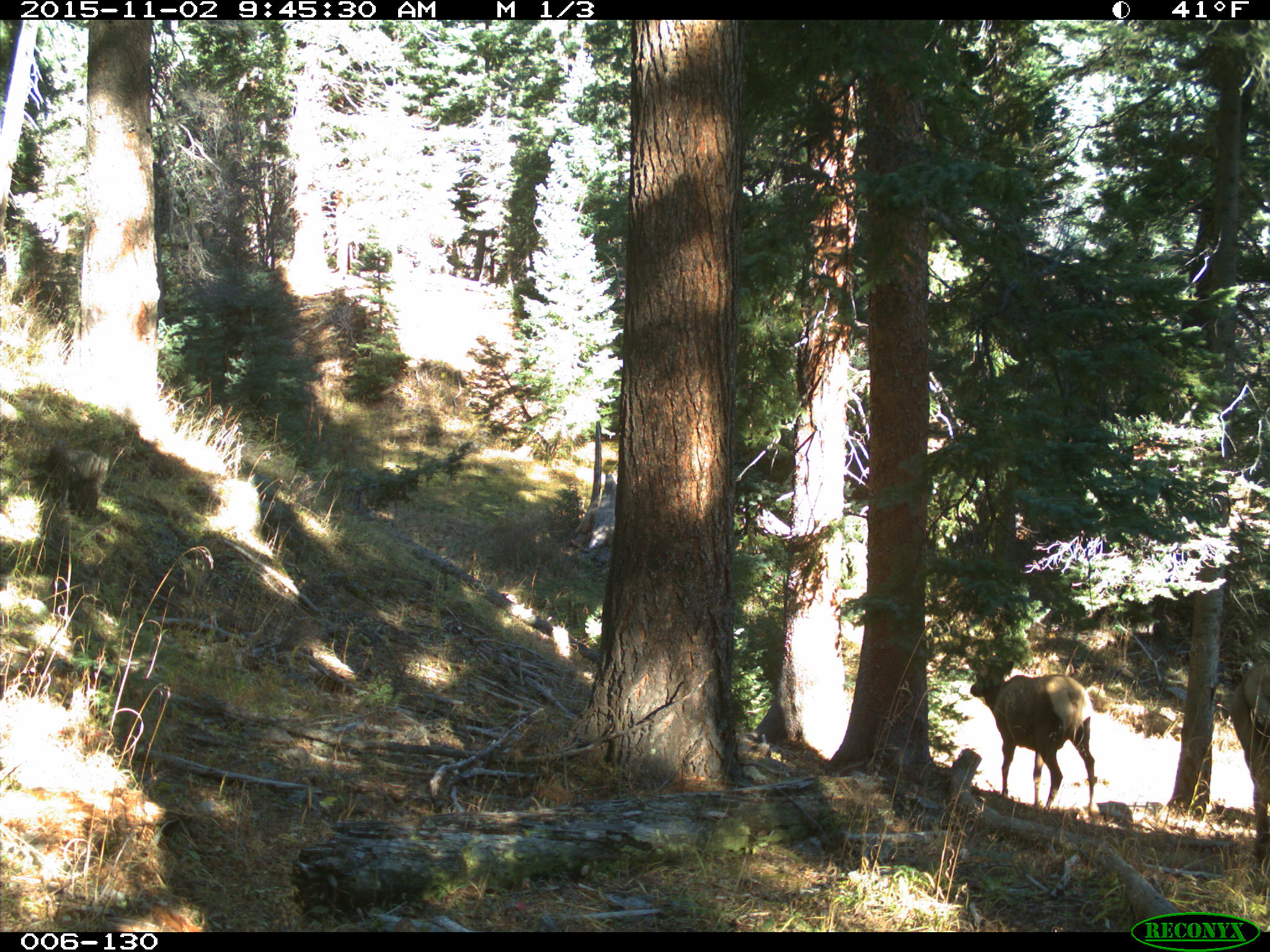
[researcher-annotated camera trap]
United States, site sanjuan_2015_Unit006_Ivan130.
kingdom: Animalia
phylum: Chordata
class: Mammalia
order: Artiodactyla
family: Cervidae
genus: Cervus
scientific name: Cervus elaphus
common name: red deer